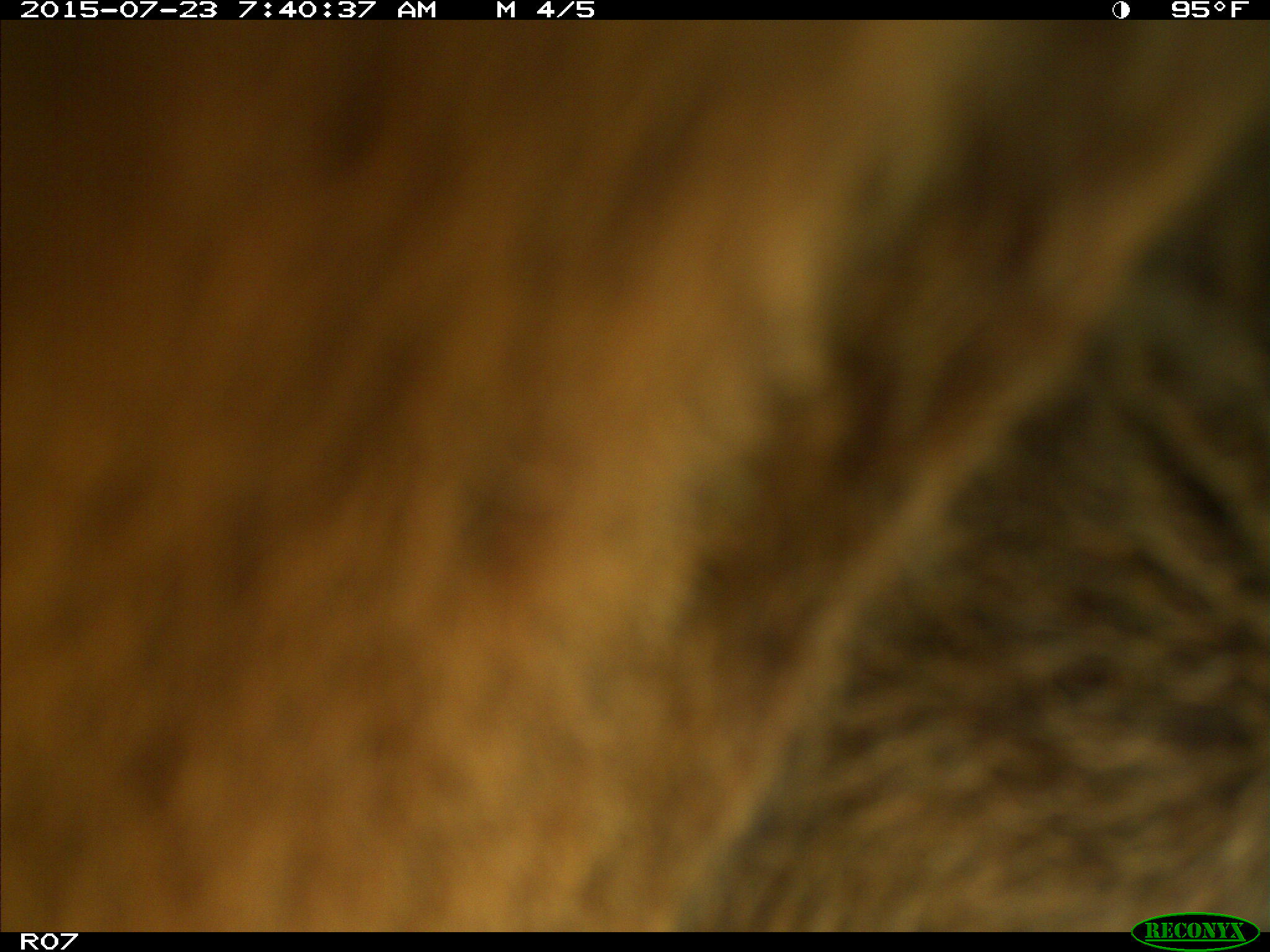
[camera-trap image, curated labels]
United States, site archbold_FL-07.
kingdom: Animalia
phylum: Chordata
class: Mammalia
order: Artiodactyla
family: Bovidae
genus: Bos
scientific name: Bos taurus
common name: domestic cow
Bos taurus (domestic cow).